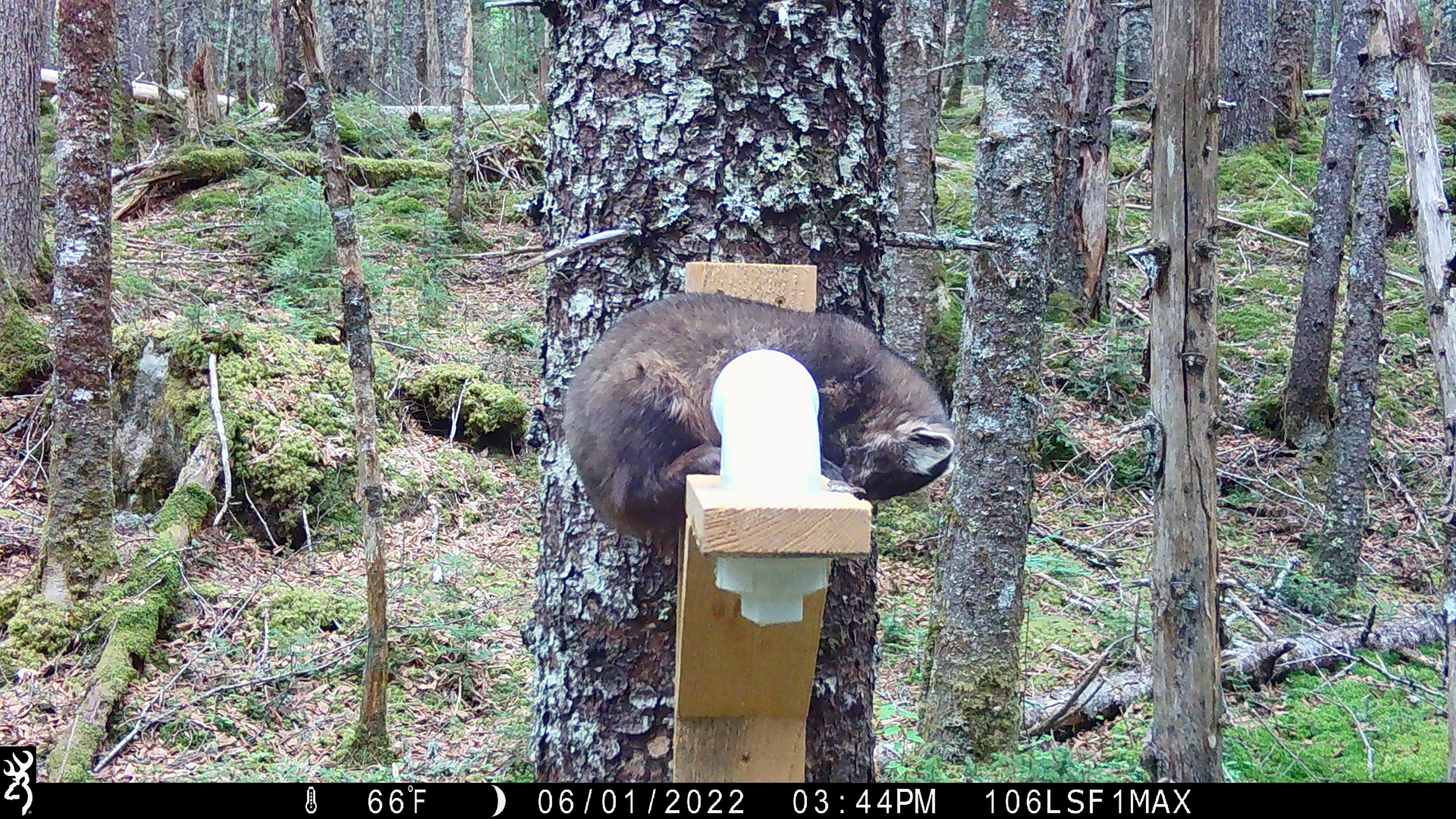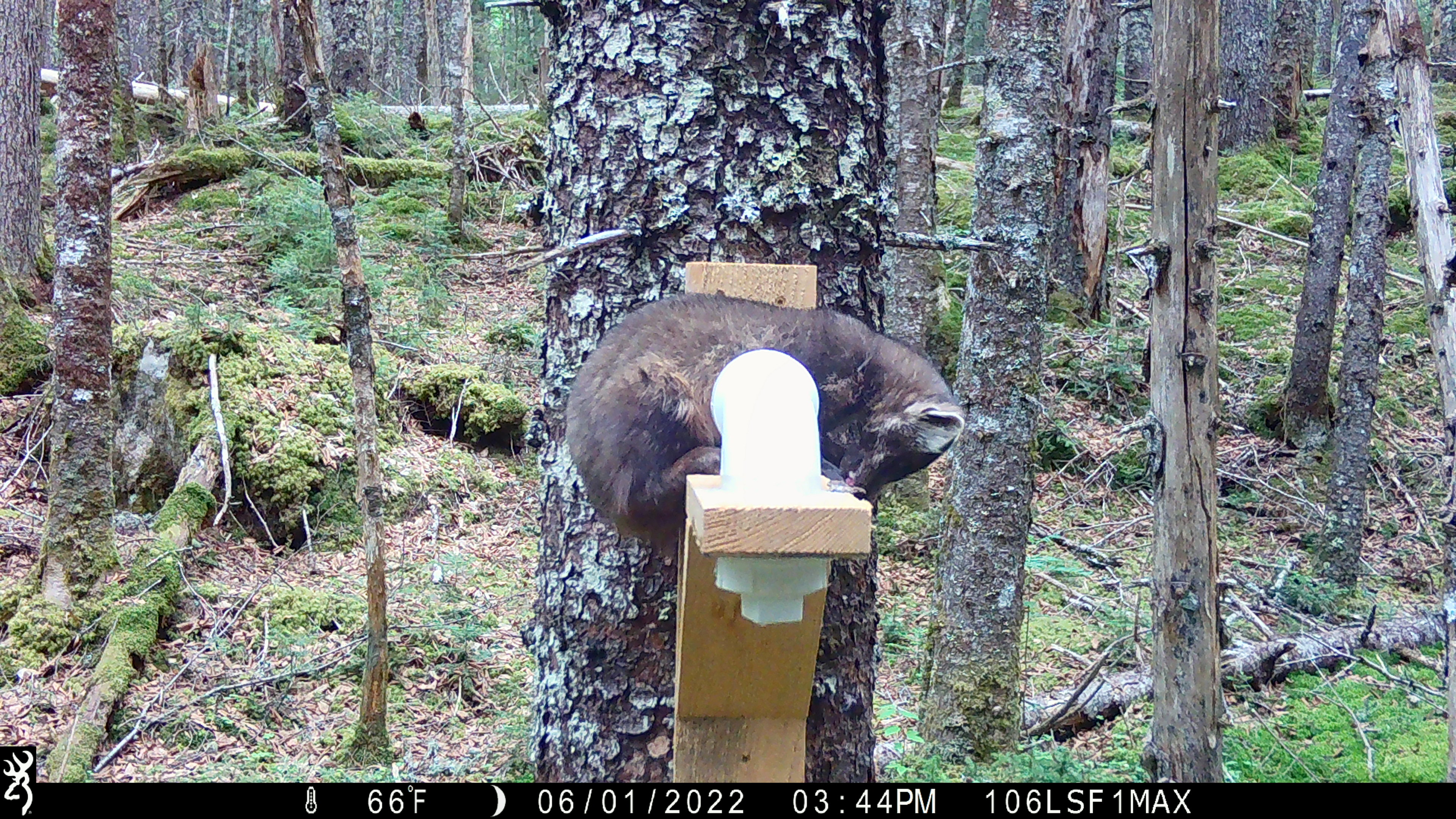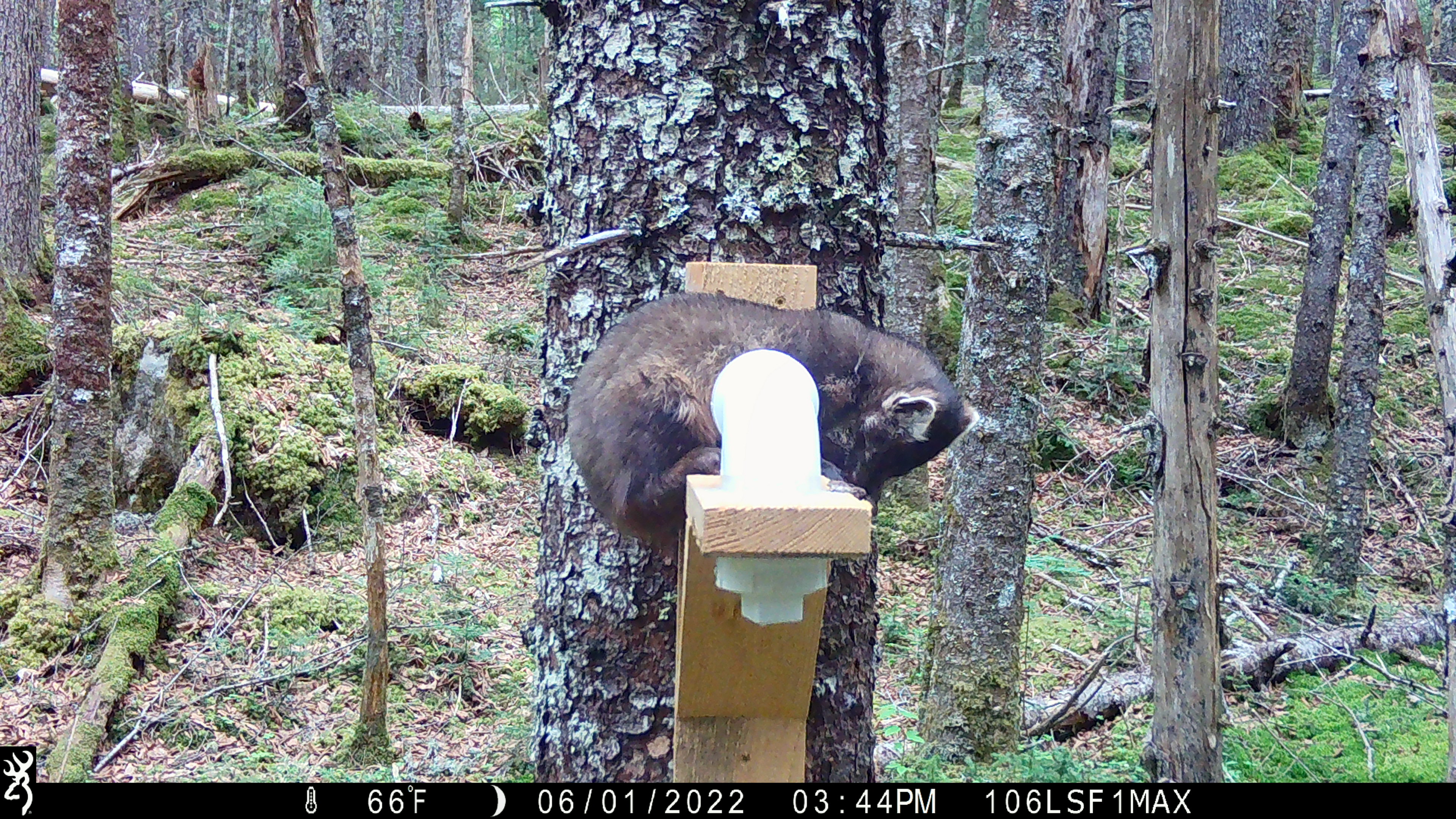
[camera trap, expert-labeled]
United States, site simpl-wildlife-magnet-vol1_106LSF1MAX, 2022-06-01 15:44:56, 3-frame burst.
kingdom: Animalia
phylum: Chordata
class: Mammalia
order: Carnivora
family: Mustelidae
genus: Martes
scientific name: Martes americana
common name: american marten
American marten (Martes americana).